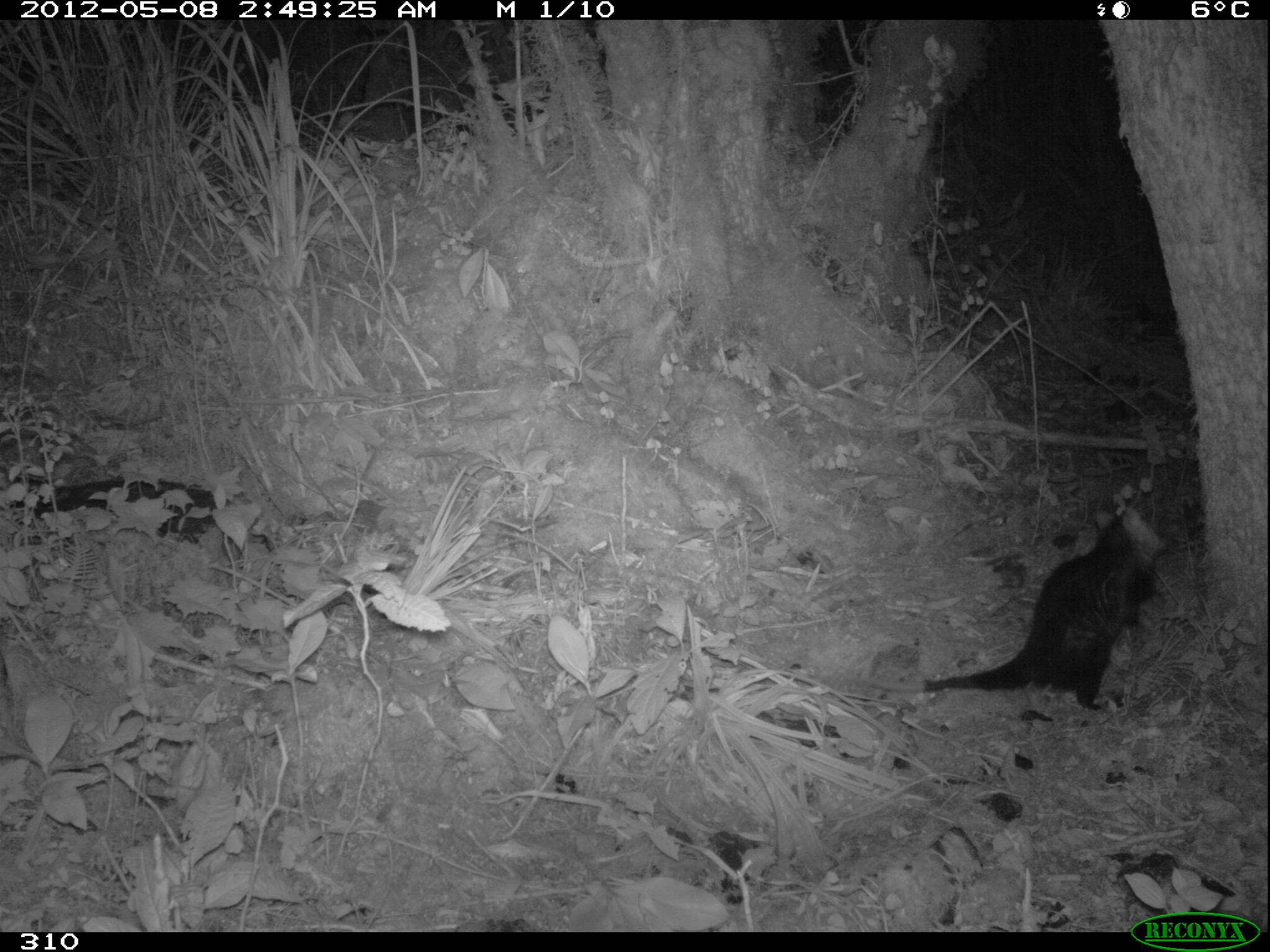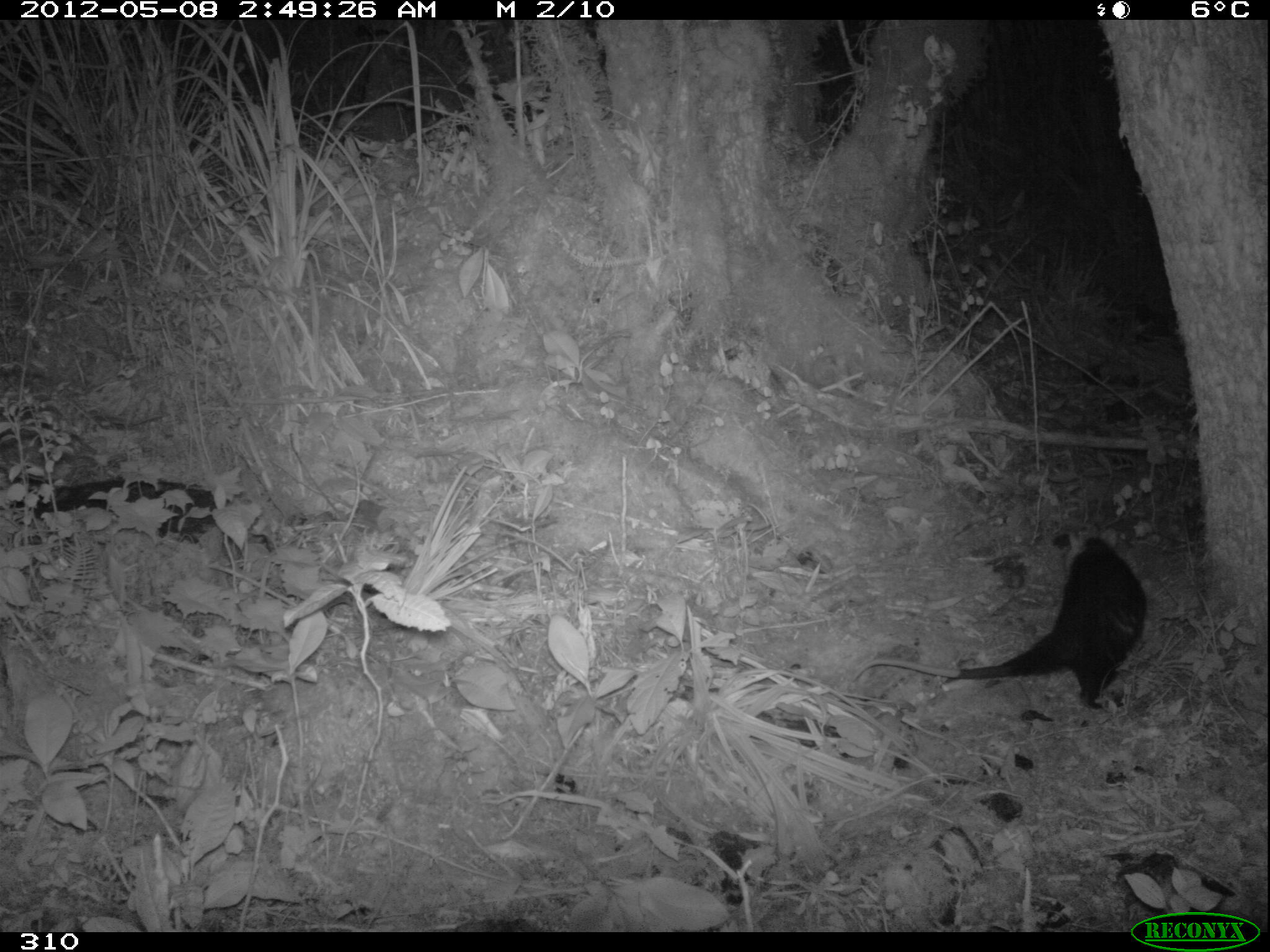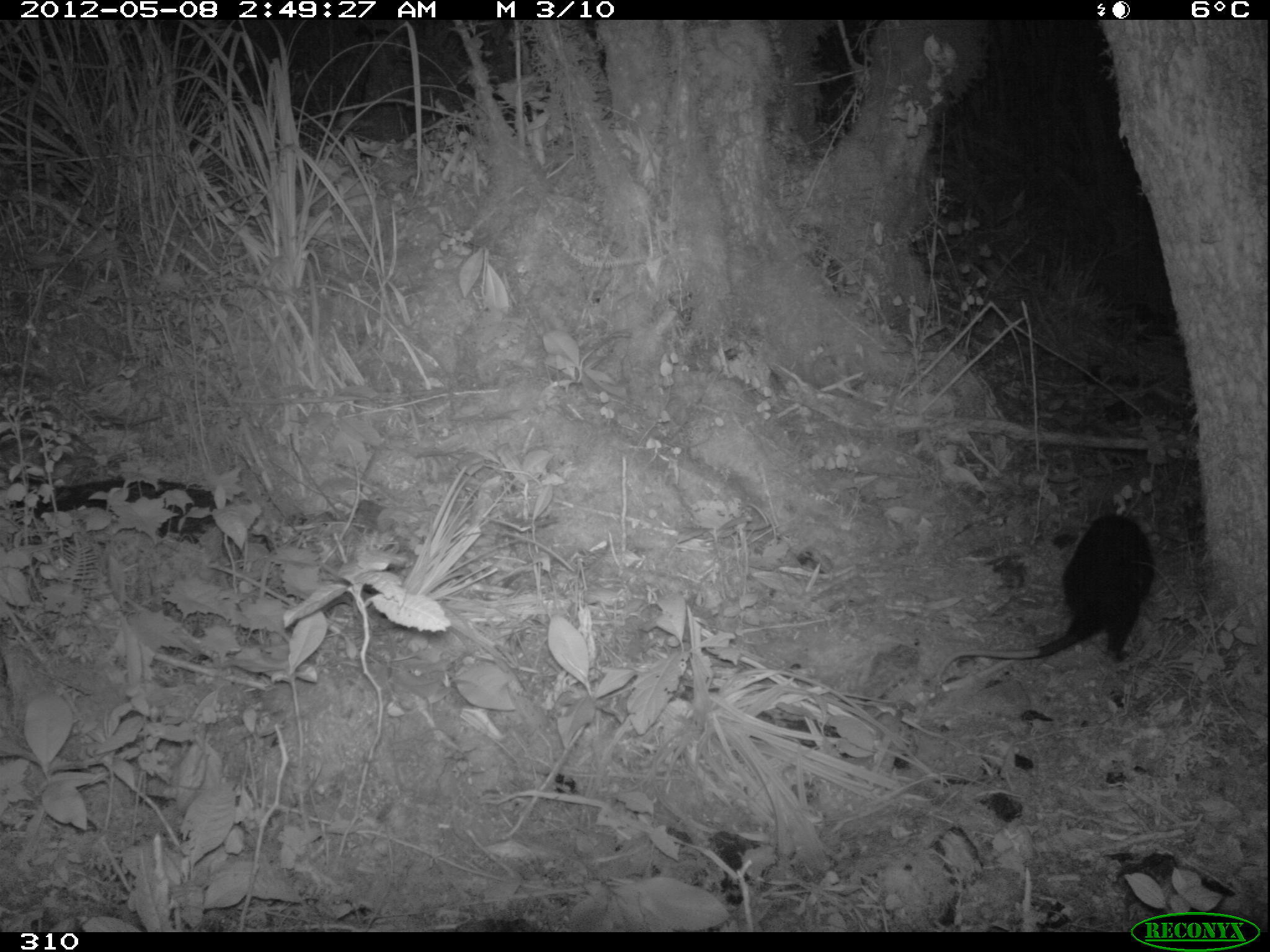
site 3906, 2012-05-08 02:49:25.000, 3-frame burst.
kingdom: Animalia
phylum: Chordata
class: Mammalia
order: Didelphimorphia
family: Didelphidae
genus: Didelphis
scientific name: Didelphis pernigra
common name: andean white-eared opossum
Didelphis pernigra (andean white-eared opossum).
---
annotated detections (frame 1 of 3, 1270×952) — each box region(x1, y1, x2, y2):
didelphis pernigra: region(863, 507, 1172, 712)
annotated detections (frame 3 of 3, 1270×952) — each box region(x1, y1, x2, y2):
didelphis pernigra: region(938, 513, 1155, 679)